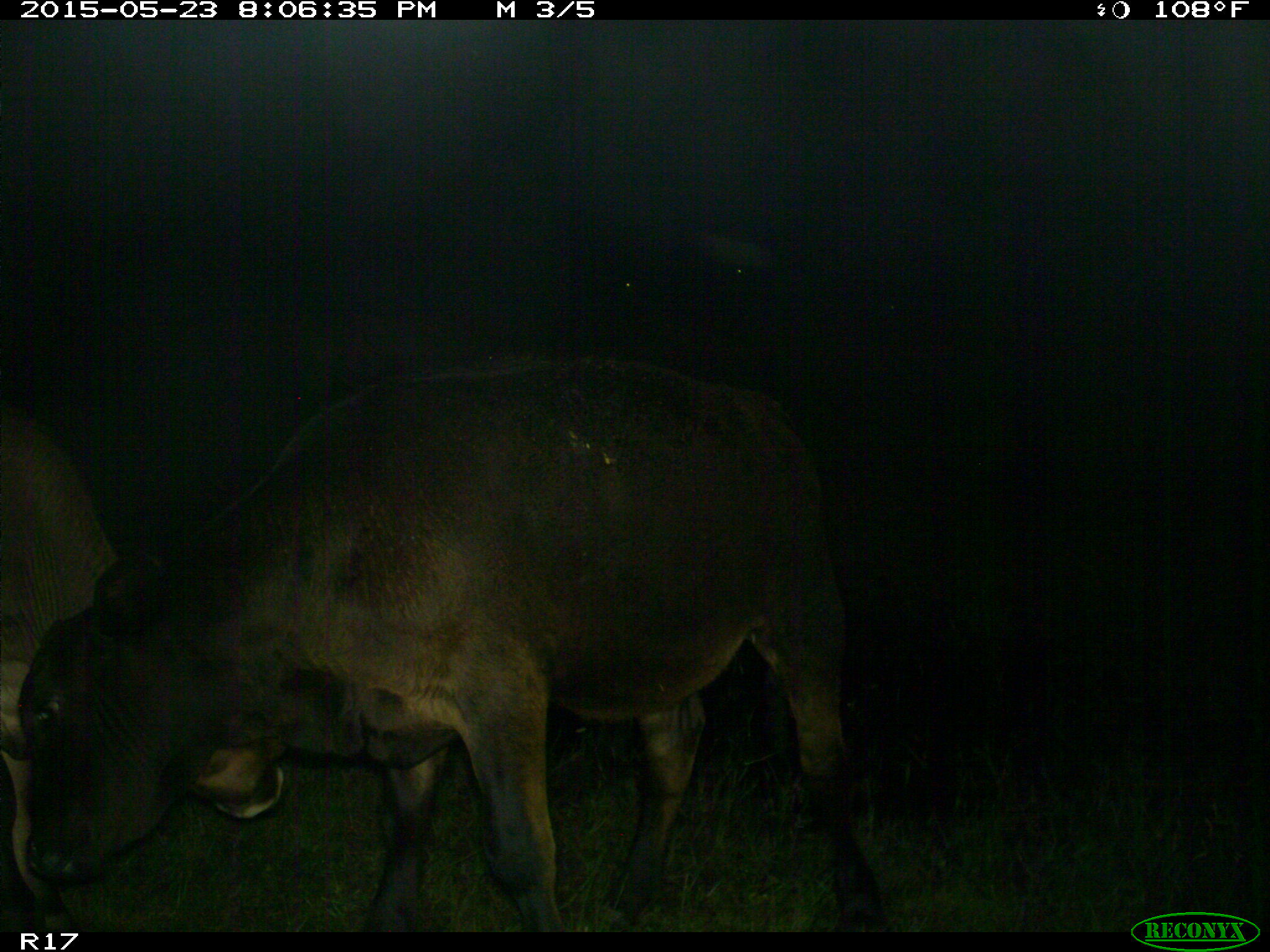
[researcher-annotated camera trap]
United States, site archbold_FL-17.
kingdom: Animalia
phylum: Chordata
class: Mammalia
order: Artiodactyla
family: Bovidae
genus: Bos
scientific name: Bos taurus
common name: domestic cow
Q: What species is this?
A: Bos taurus (domestic cow).